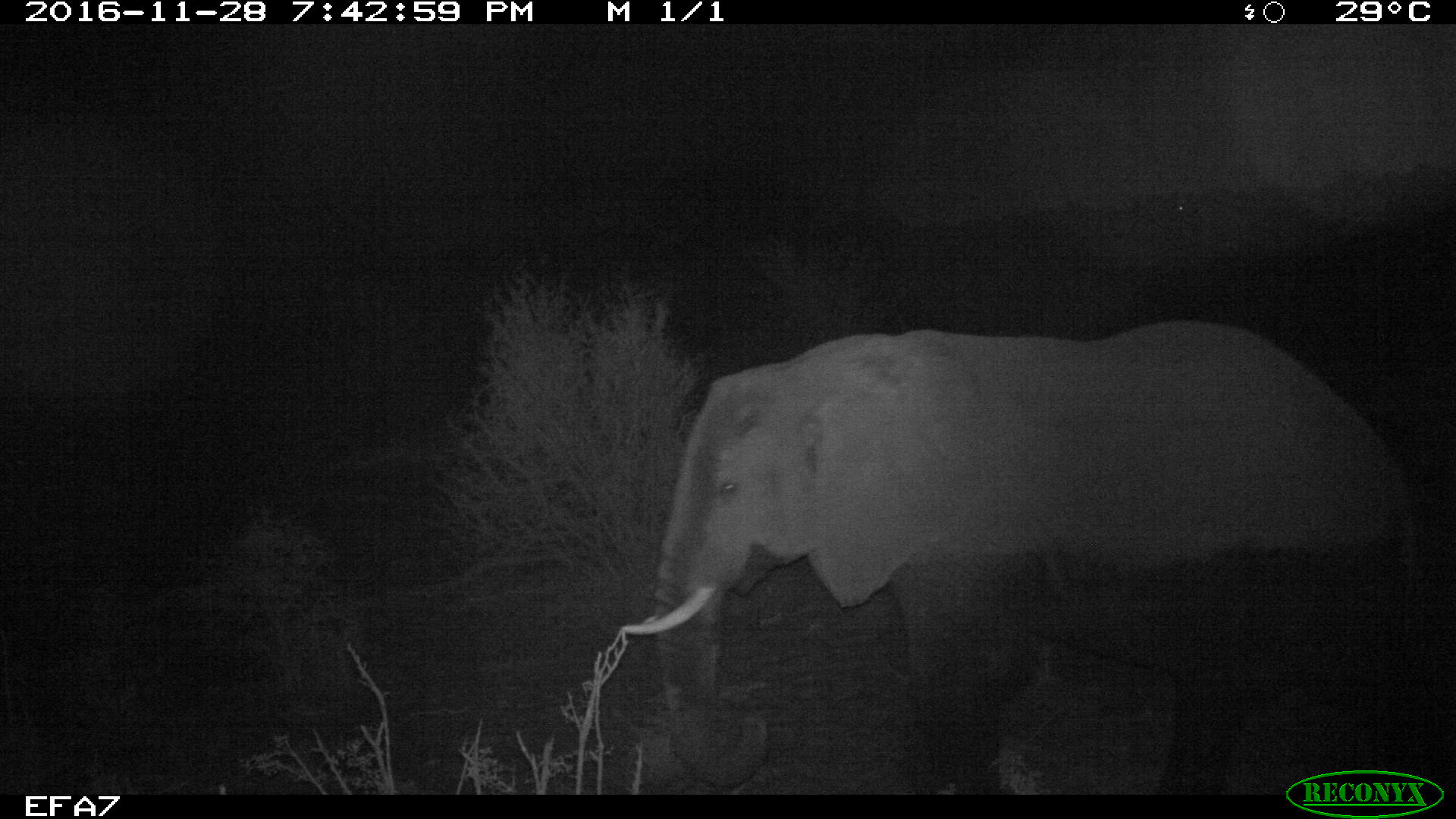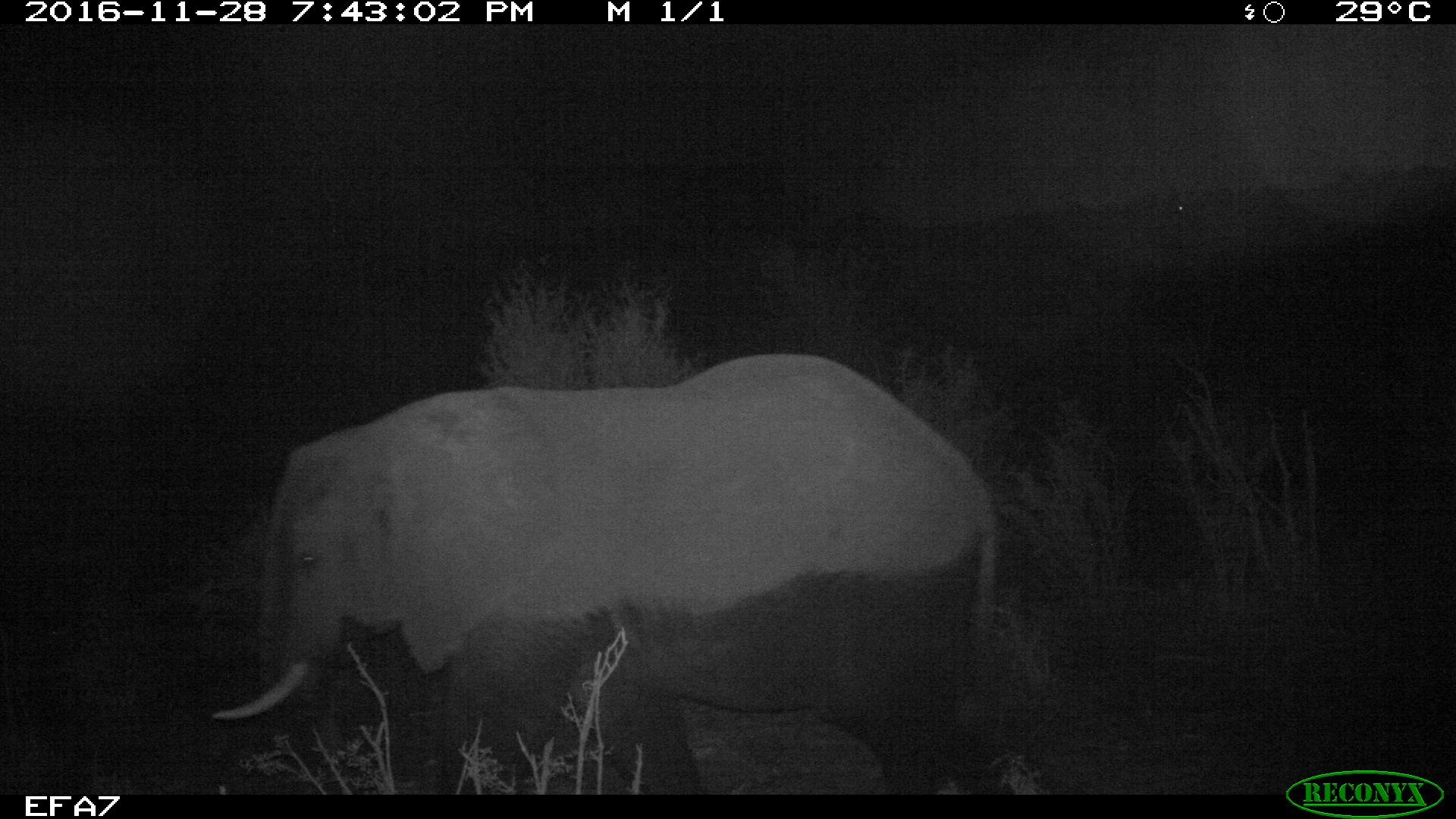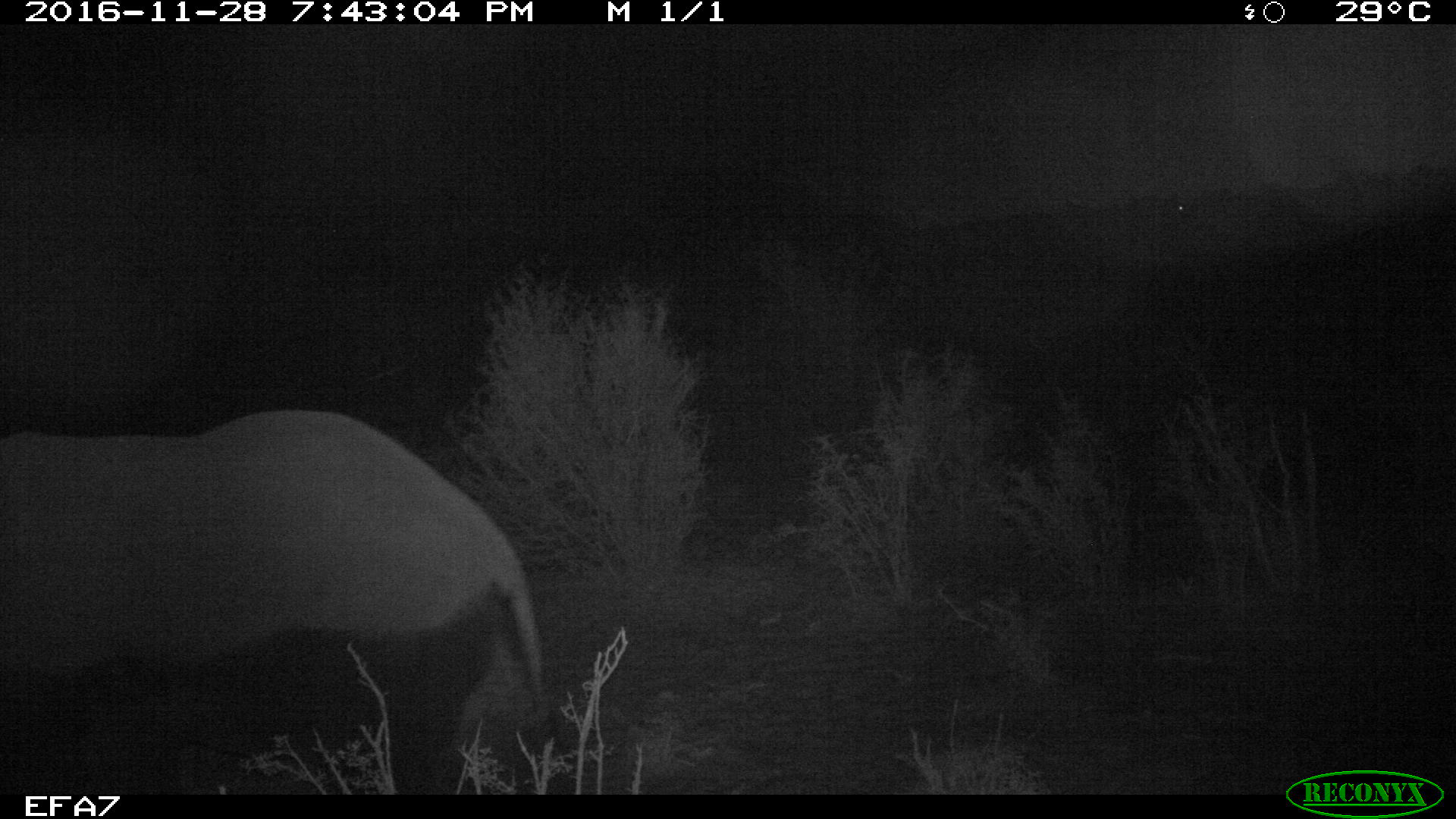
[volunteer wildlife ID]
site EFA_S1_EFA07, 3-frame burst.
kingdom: Animalia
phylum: Chordata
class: Mammalia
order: Proboscidea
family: Elephantidae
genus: Loxodonta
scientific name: Loxodonta africana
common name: african bush elephant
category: elephant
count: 1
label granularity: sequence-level